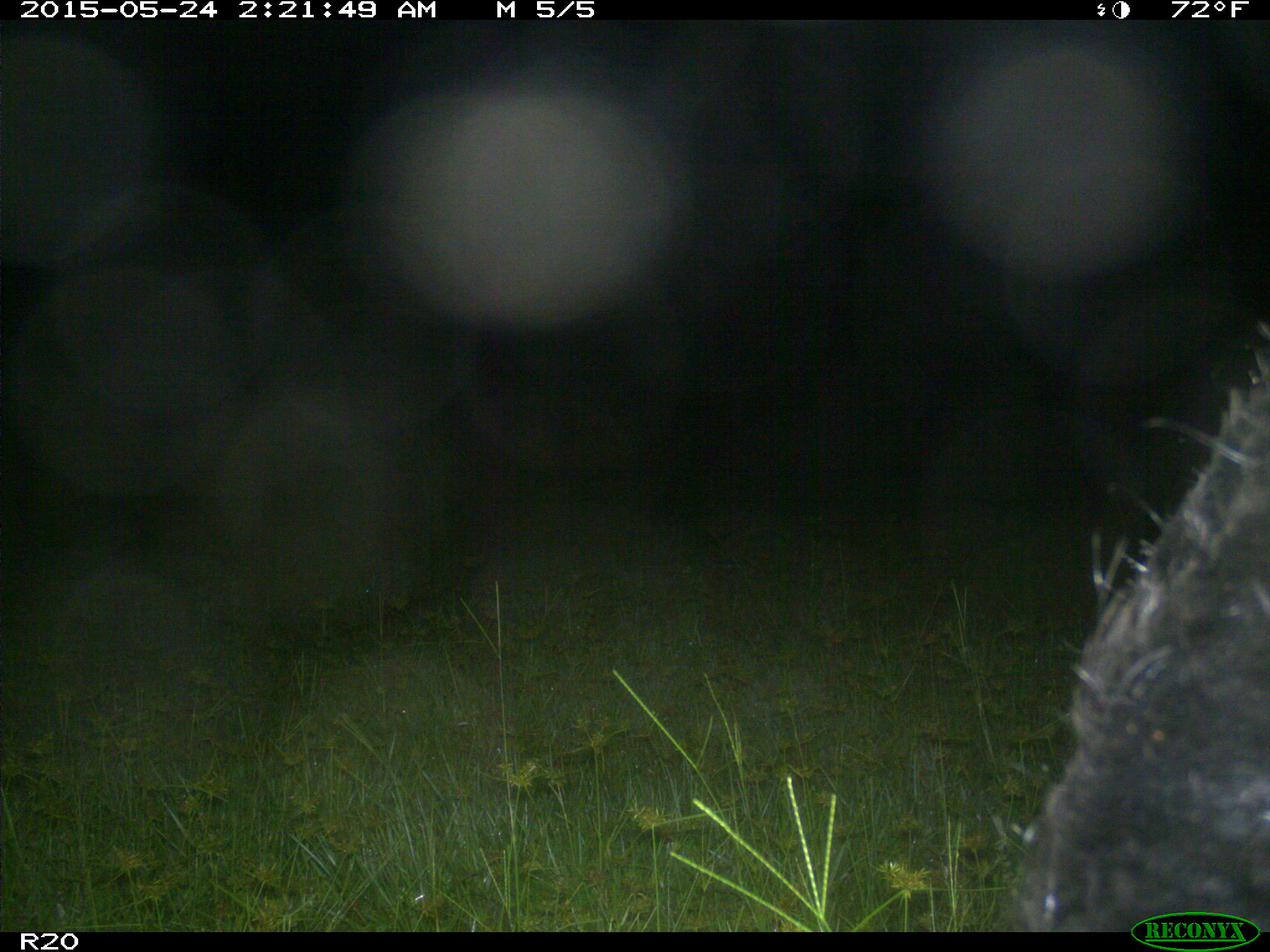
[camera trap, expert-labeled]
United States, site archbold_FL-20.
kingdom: Animalia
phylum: Chordata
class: Mammalia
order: Artiodactyla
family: Suidae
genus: Sus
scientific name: Sus scrofa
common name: wild boar